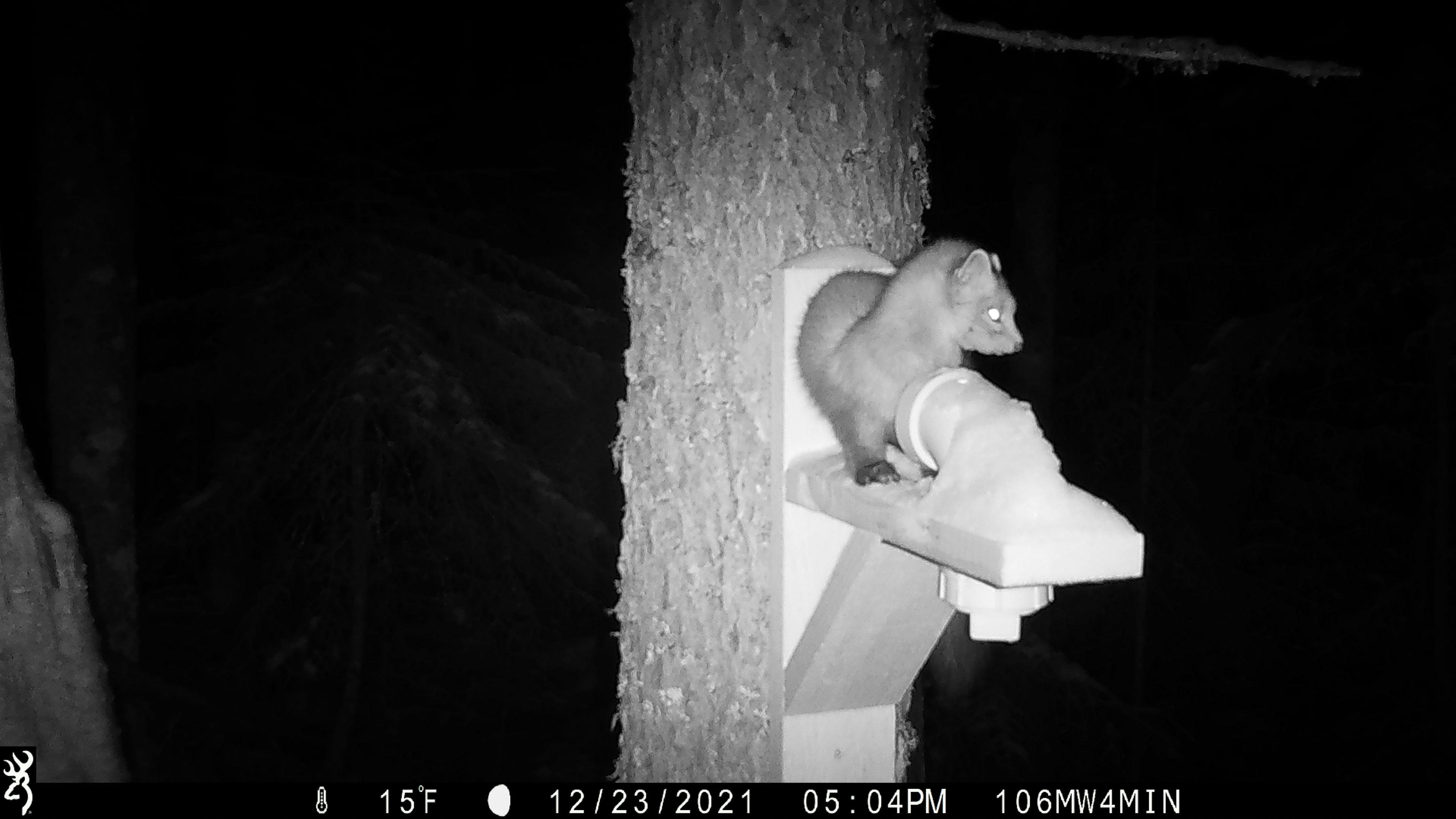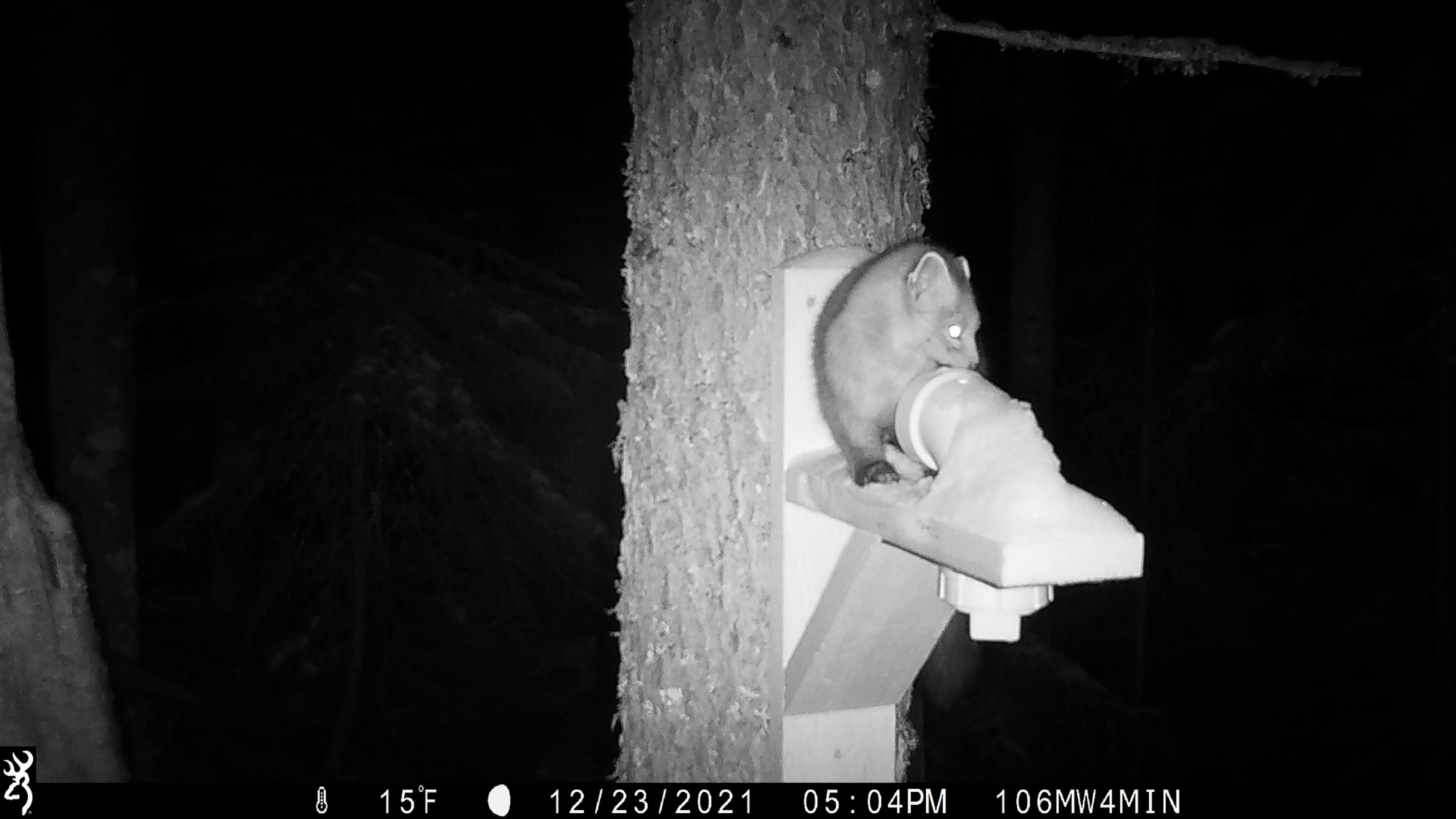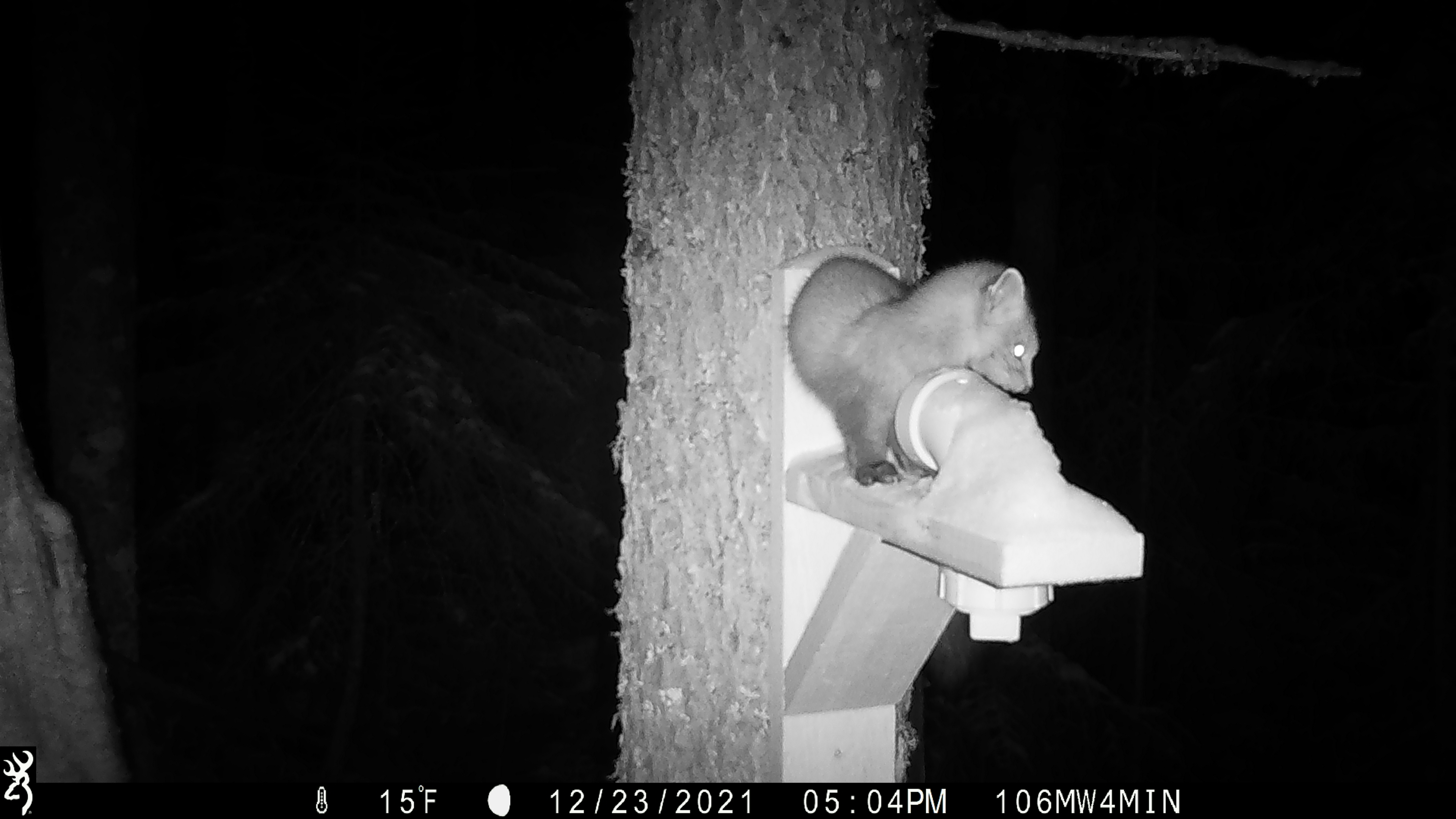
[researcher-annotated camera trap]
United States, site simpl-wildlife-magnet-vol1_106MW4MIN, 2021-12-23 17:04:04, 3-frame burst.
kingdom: Animalia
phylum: Chordata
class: Mammalia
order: Carnivora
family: Mustelidae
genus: Martes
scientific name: Martes americana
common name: american marten